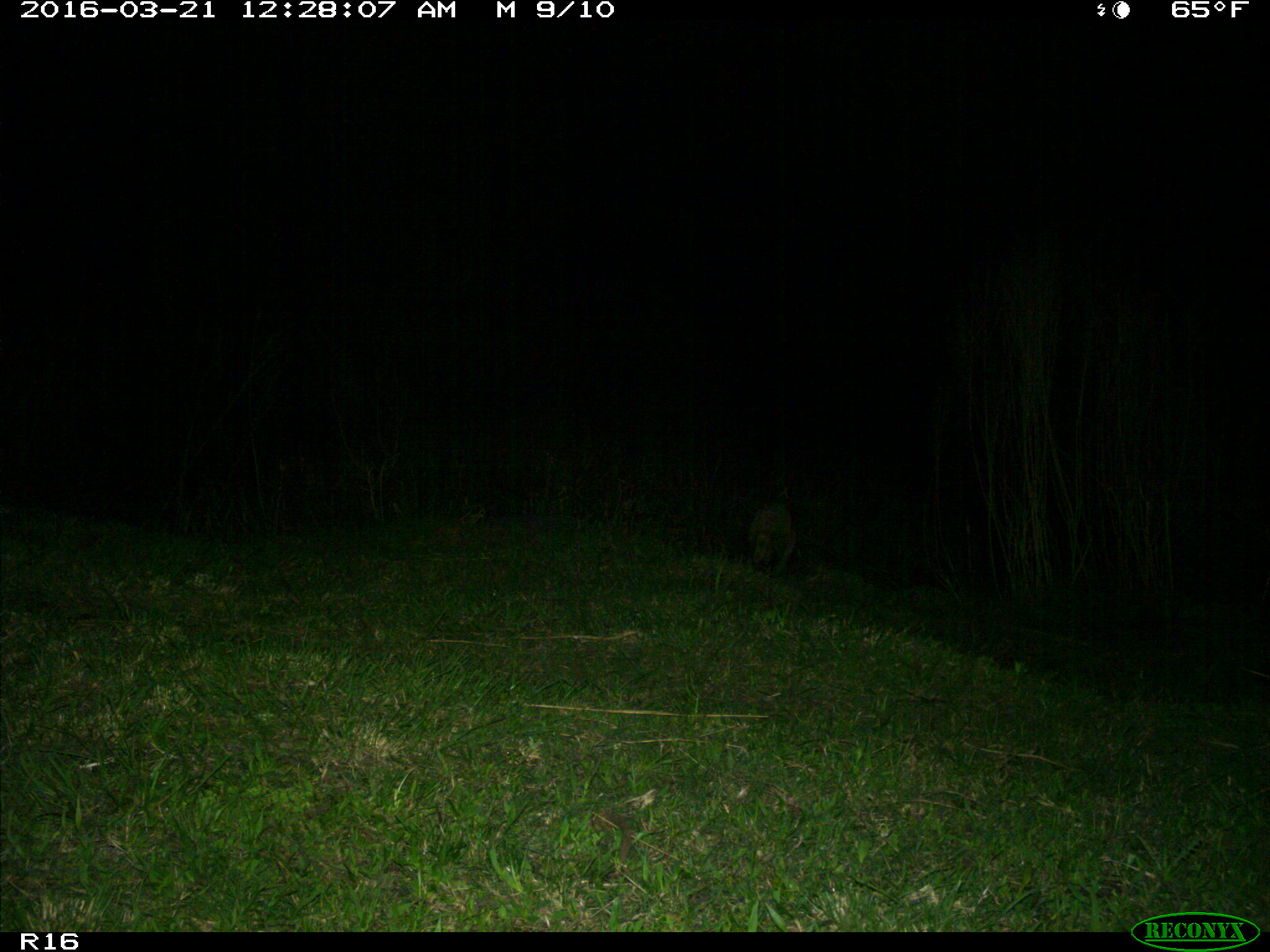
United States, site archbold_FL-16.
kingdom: Animalia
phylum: Chordata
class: Mammalia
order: Carnivora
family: Procyonidae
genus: Procyon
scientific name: Procyon lotor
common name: common raccoon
Procyon lotor (common raccoon).